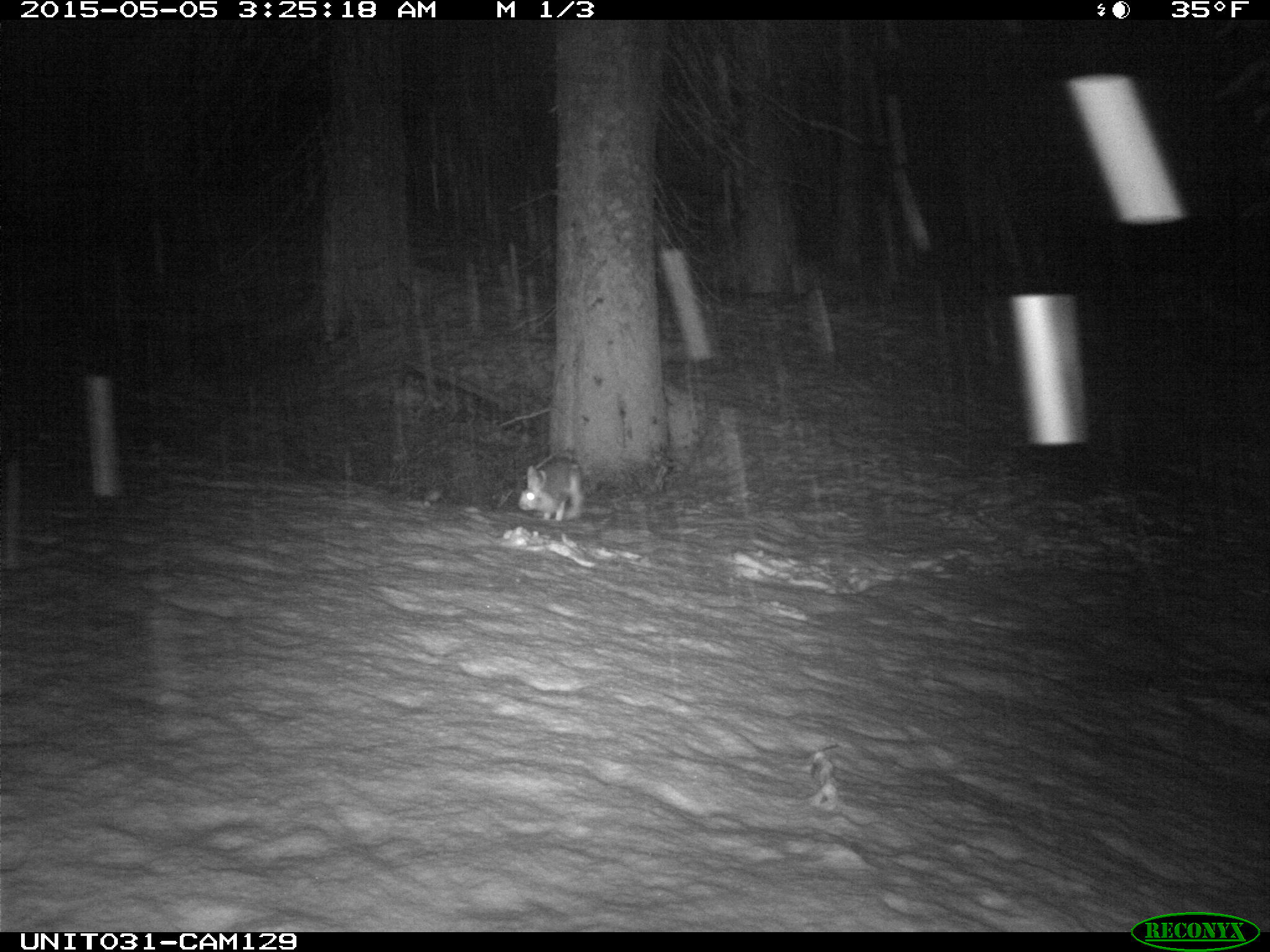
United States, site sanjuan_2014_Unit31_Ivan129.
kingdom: Animalia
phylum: Chordata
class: Mammalia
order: Lagomorpha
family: Leporidae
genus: Lepus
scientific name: Lepus americanus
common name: snowshoe hare